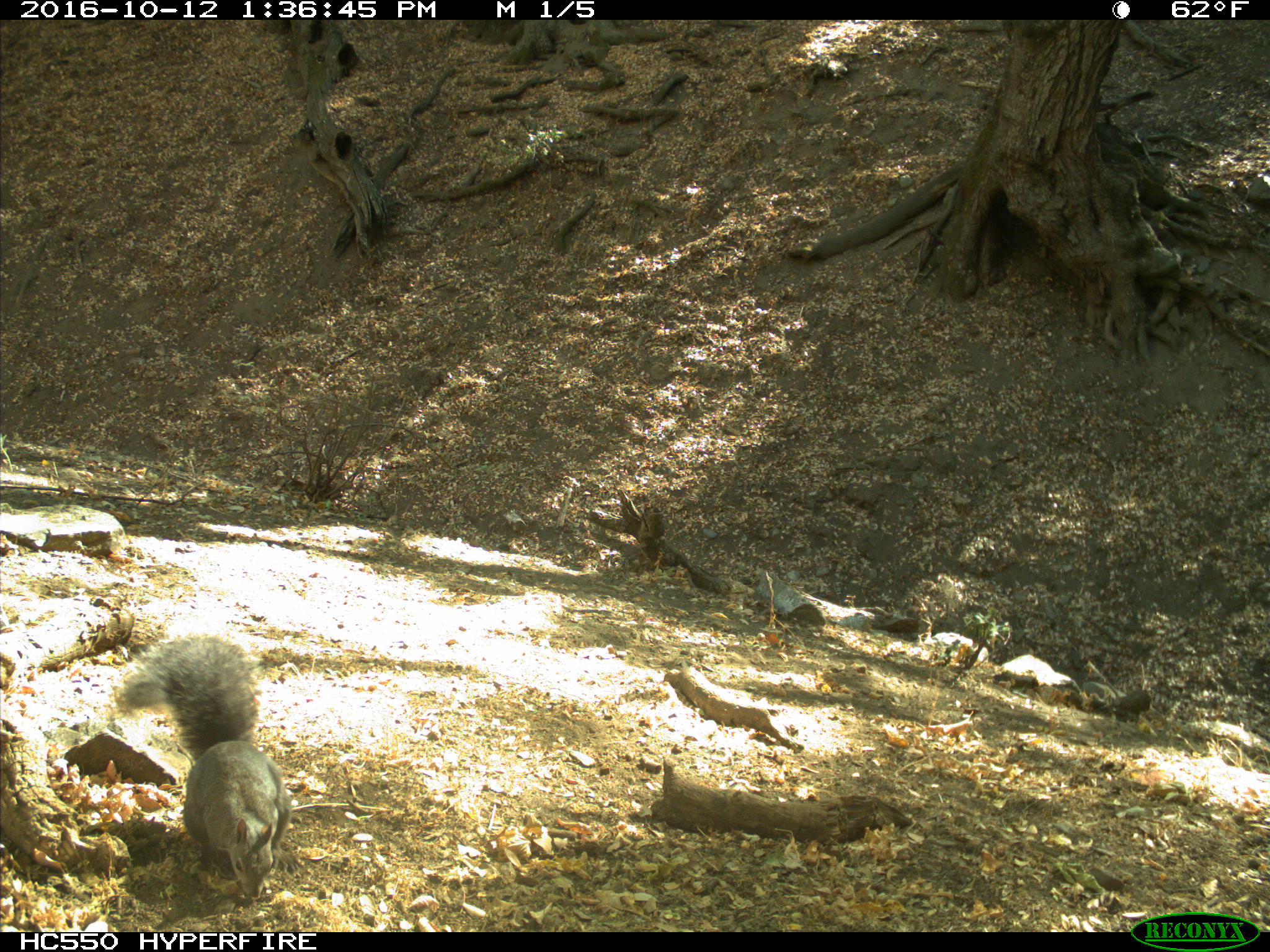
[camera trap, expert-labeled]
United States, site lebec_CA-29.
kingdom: Animalia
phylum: Chordata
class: Mammalia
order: Rodentia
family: Sciuridae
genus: Sciurus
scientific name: Sciurus carolinensis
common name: eastern gray squirrel